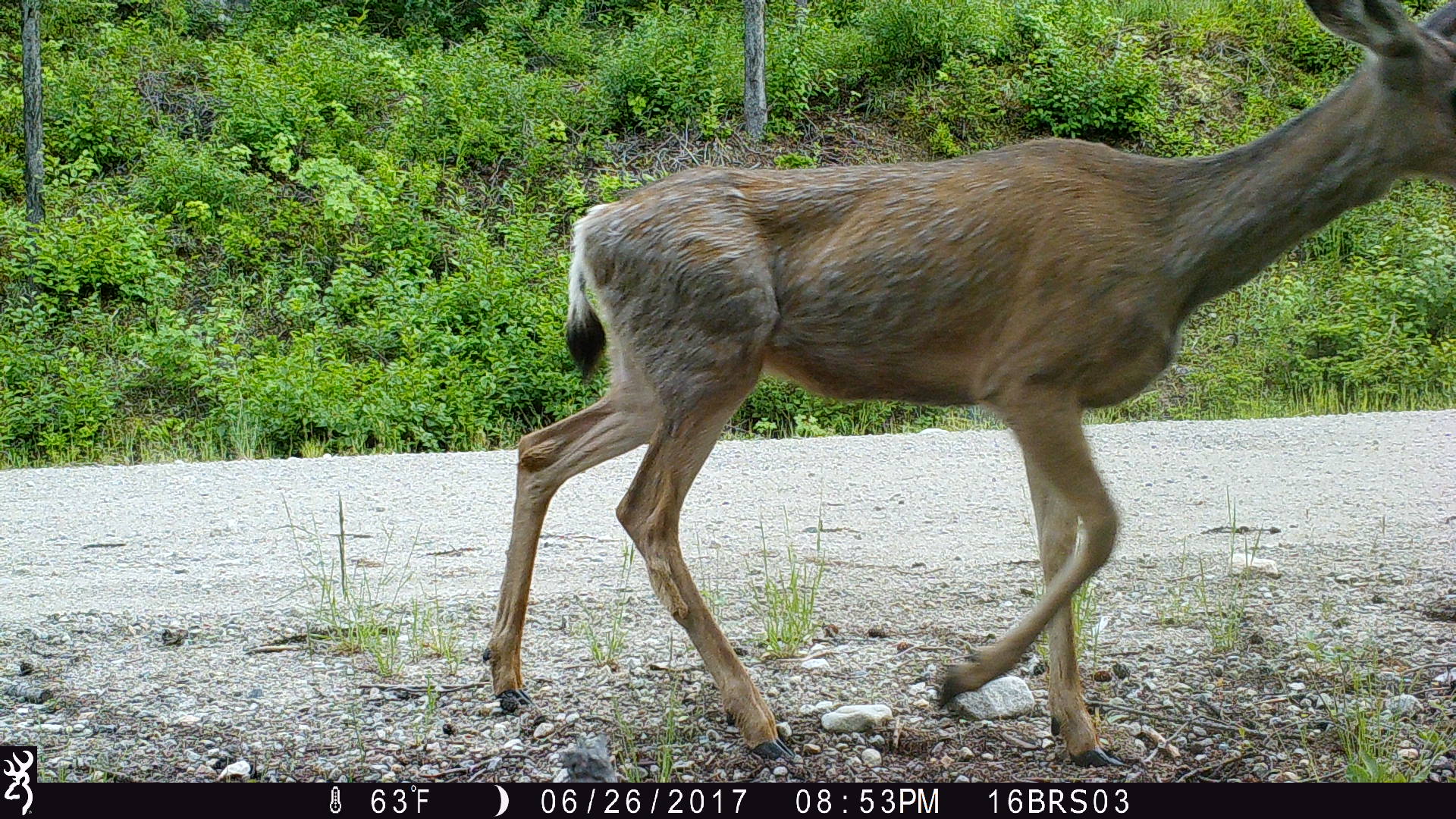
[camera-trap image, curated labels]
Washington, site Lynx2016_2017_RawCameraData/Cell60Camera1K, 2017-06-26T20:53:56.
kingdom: Animalia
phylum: Chordata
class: Mammalia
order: Artiodactyla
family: Cervidae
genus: Odocoileus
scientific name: Odocoileus hemionus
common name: mule deer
Odocoileus hemionus (mule deer). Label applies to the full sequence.